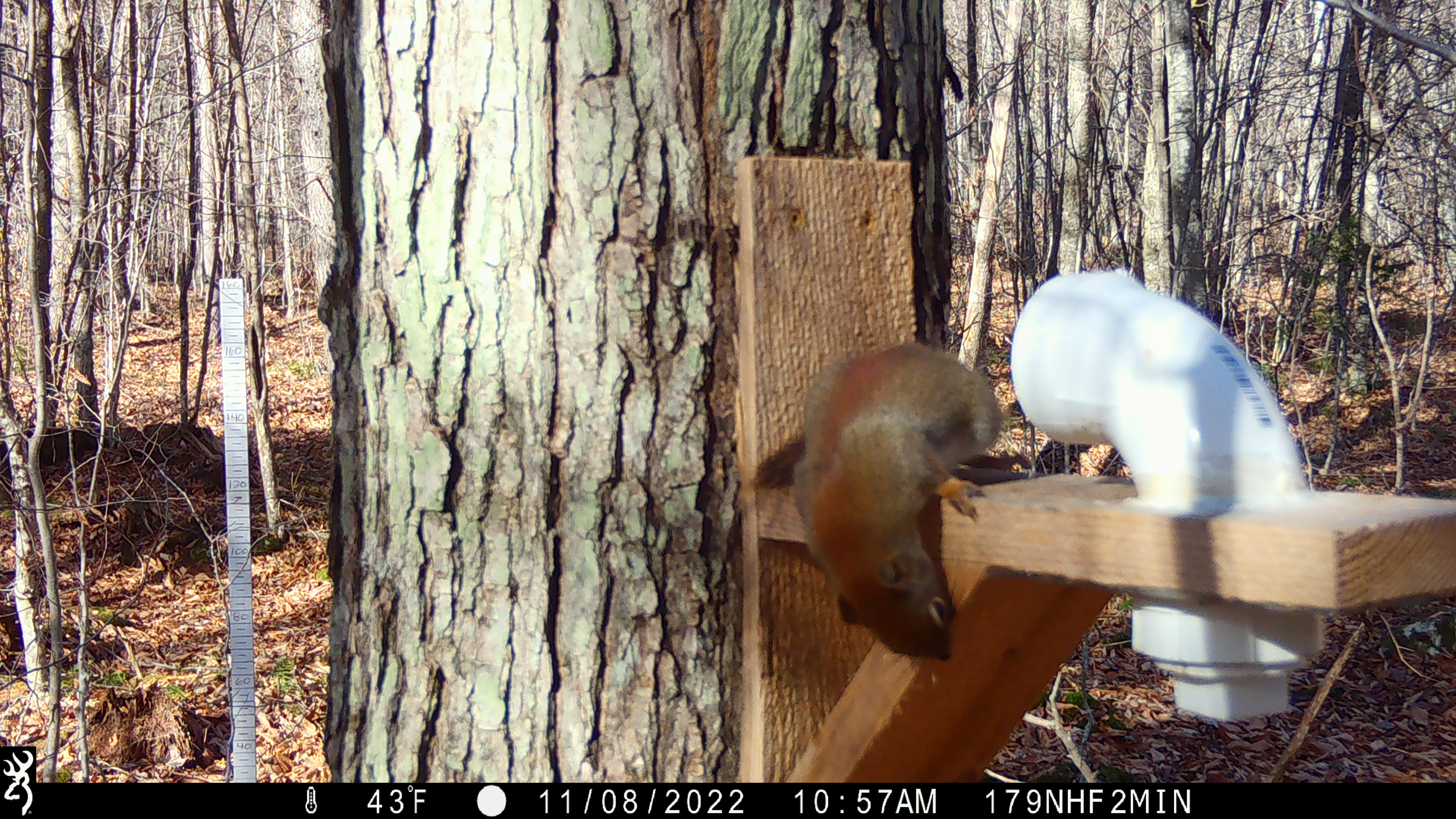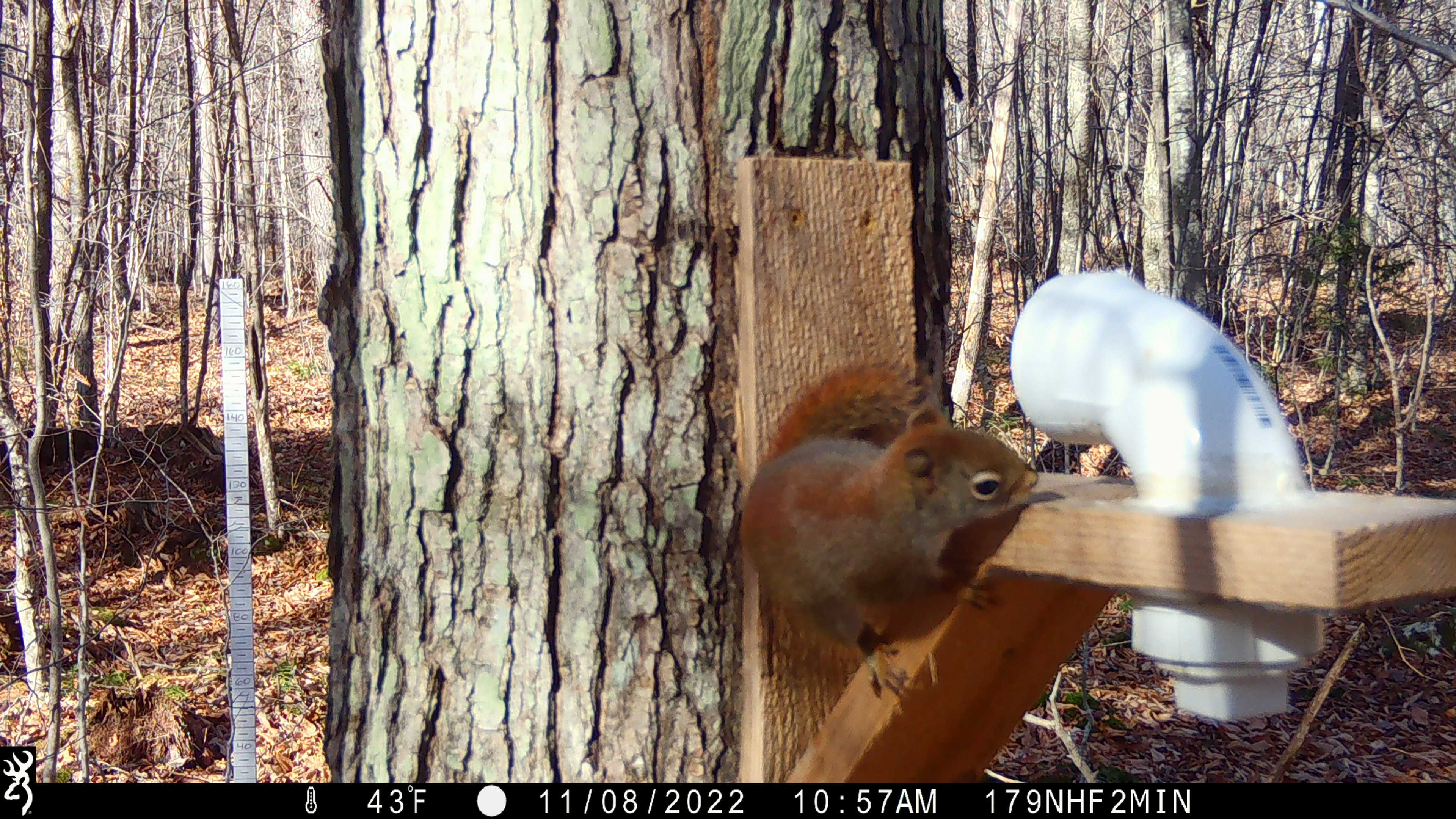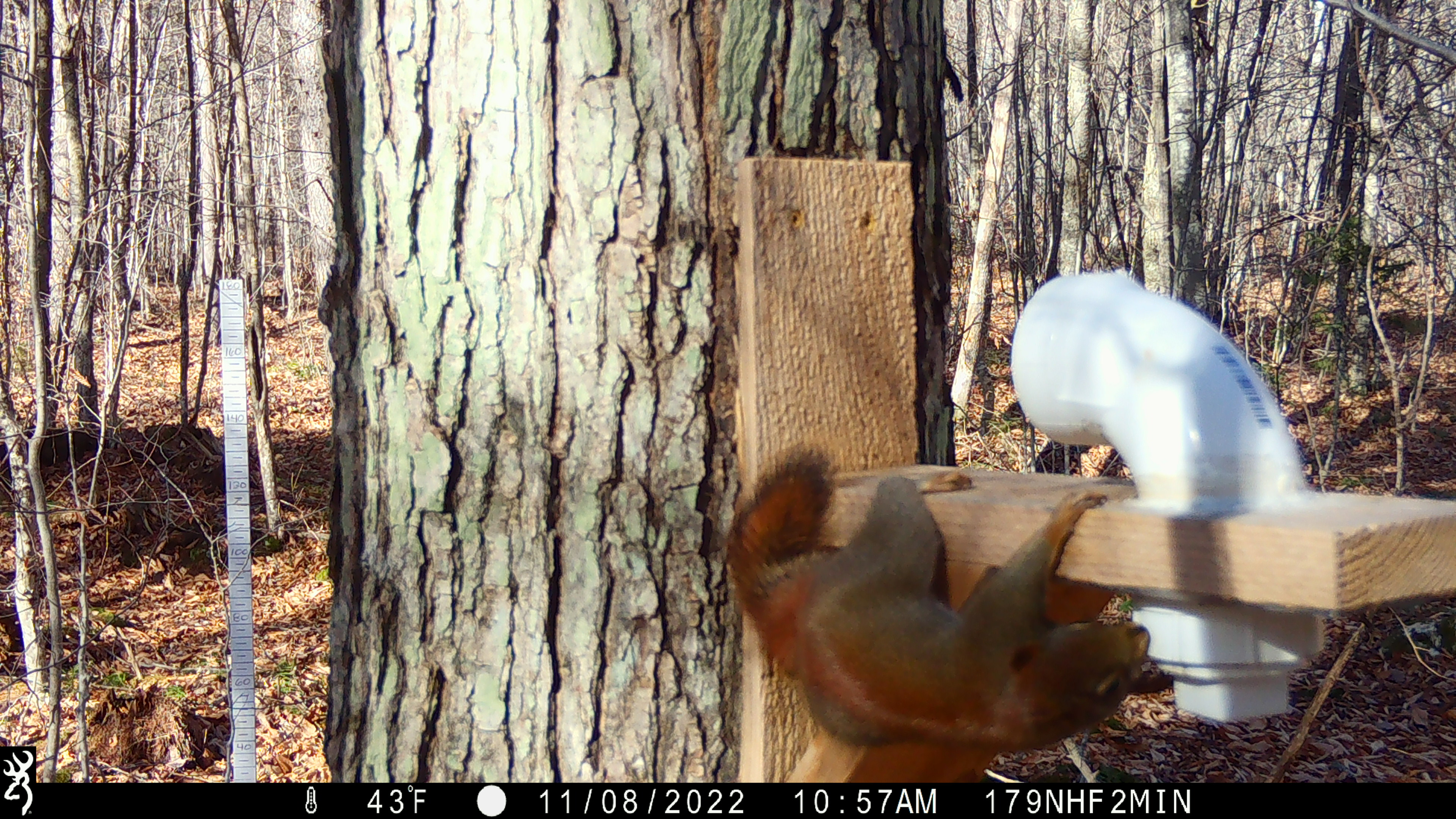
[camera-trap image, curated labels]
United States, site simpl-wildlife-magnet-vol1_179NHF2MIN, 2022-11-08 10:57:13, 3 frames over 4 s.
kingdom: Animalia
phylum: Chordata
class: Mammalia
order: Rodentia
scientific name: Rodentia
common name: mouse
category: mouse sp.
Mouse sp. (mouse) (Rodentia).